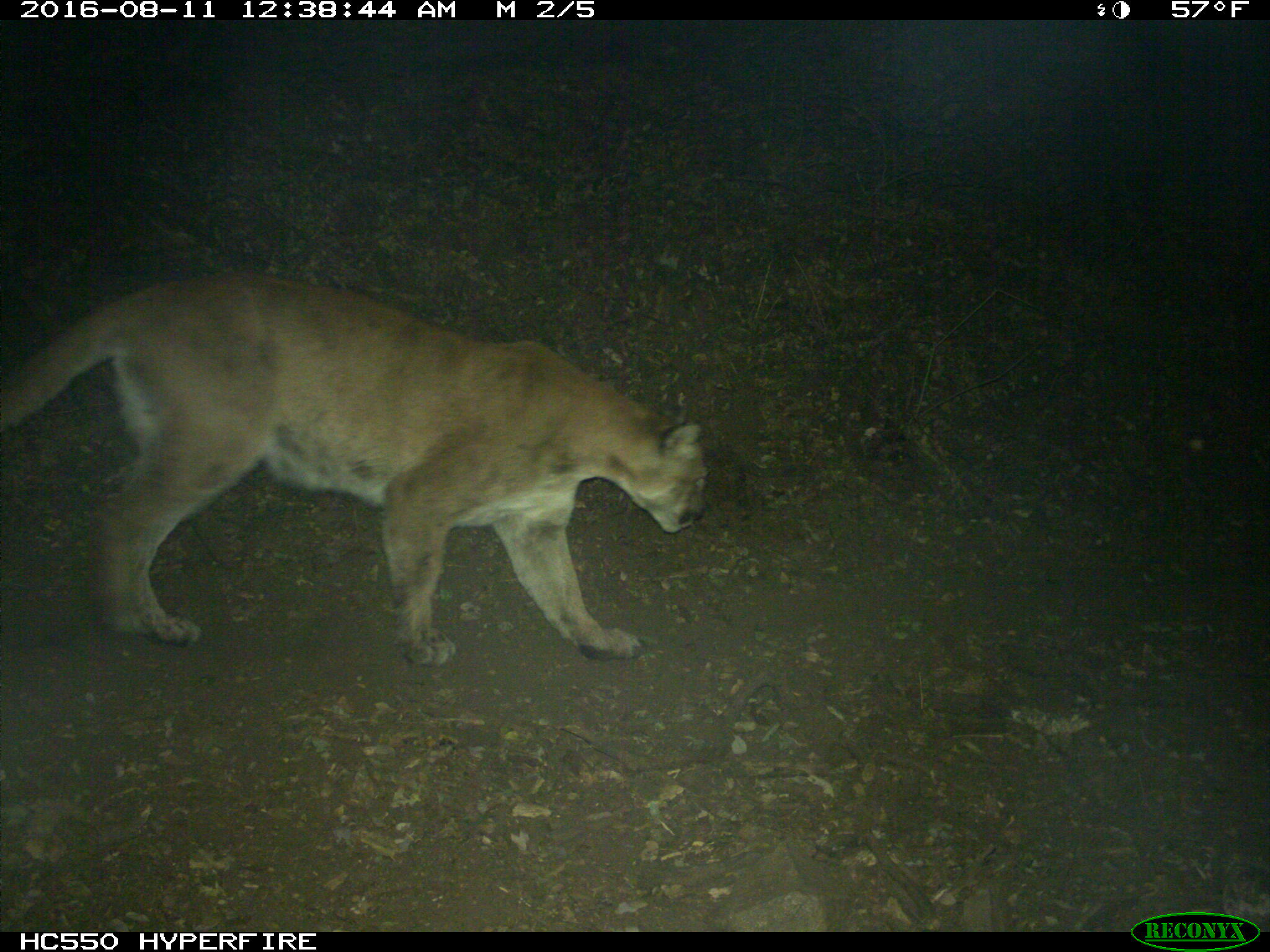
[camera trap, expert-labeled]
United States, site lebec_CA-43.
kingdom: Animalia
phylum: Chordata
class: Mammalia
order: Carnivora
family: Felidae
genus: Puma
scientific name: Puma concolor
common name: mountain lion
Puma concolor (mountain lion).